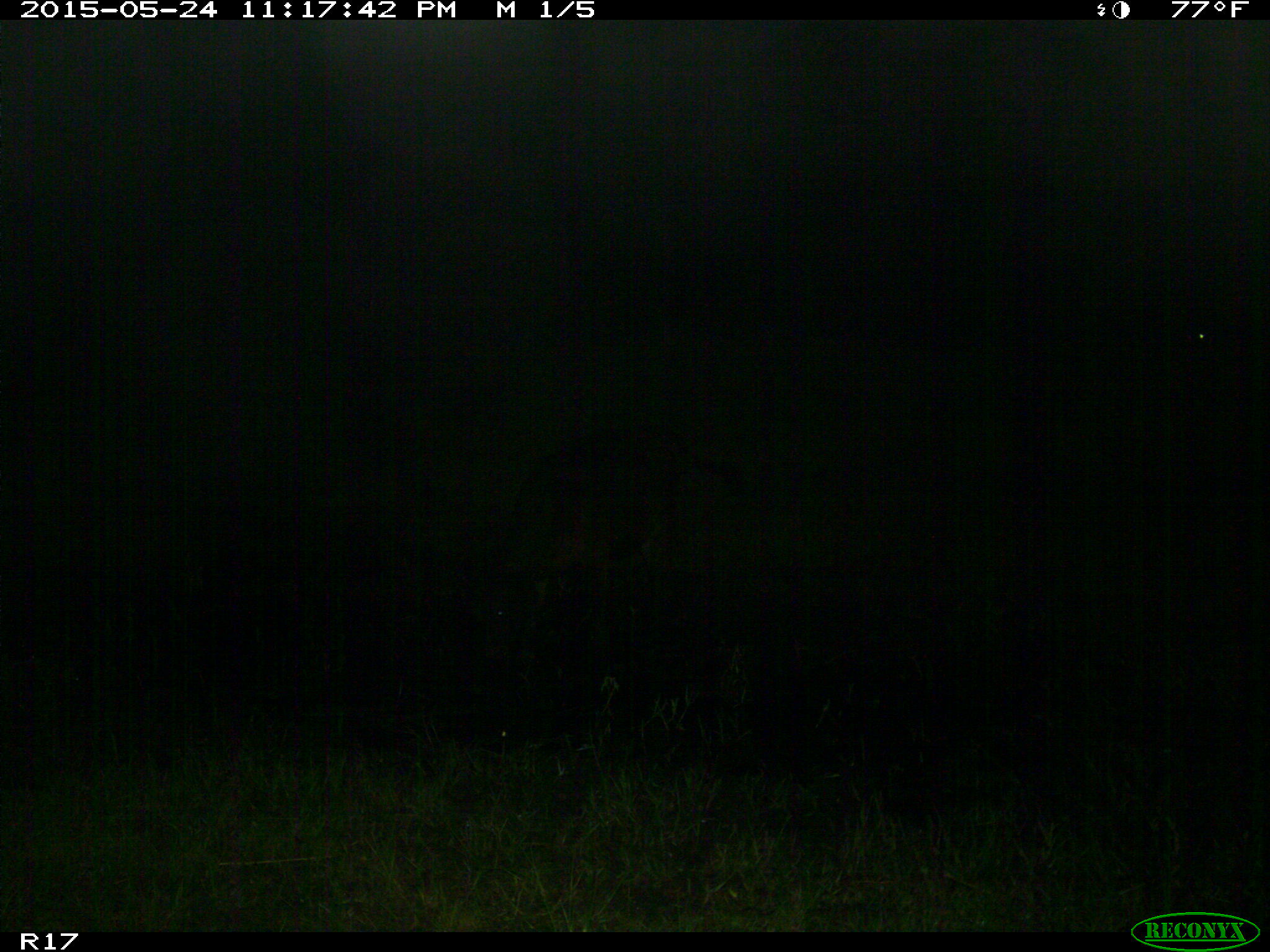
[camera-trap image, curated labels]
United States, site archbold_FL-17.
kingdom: Animalia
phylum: Chordata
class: Mammalia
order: Artiodactyla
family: Bovidae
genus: Bos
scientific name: Bos taurus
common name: domestic cow